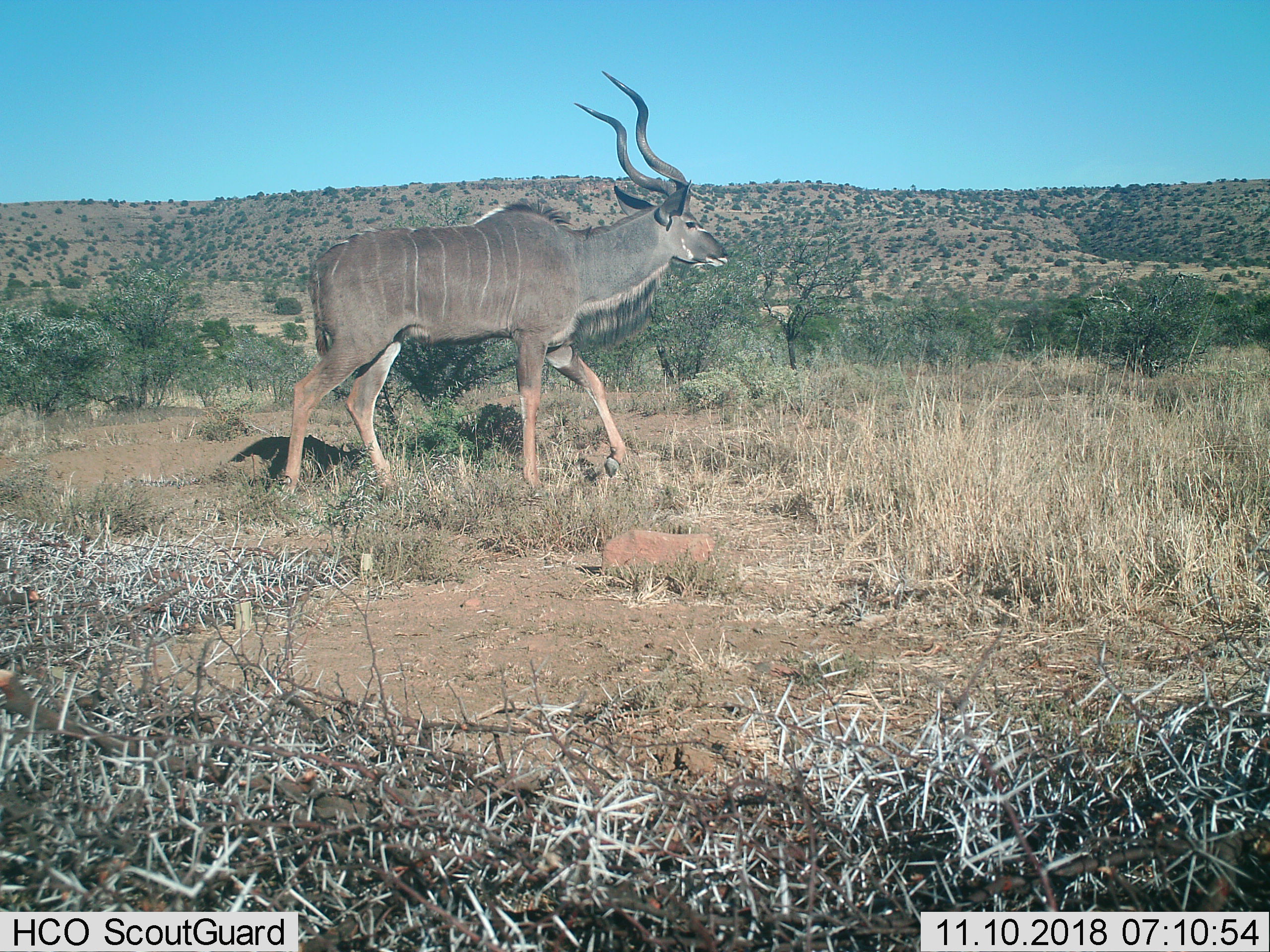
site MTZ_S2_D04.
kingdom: Animalia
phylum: Chordata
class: Mammalia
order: Artiodactyla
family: Bovidae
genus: Tragelaphus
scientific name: Tragelaphus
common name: kudu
Kudu (Tragelaphus), count 1. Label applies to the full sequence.